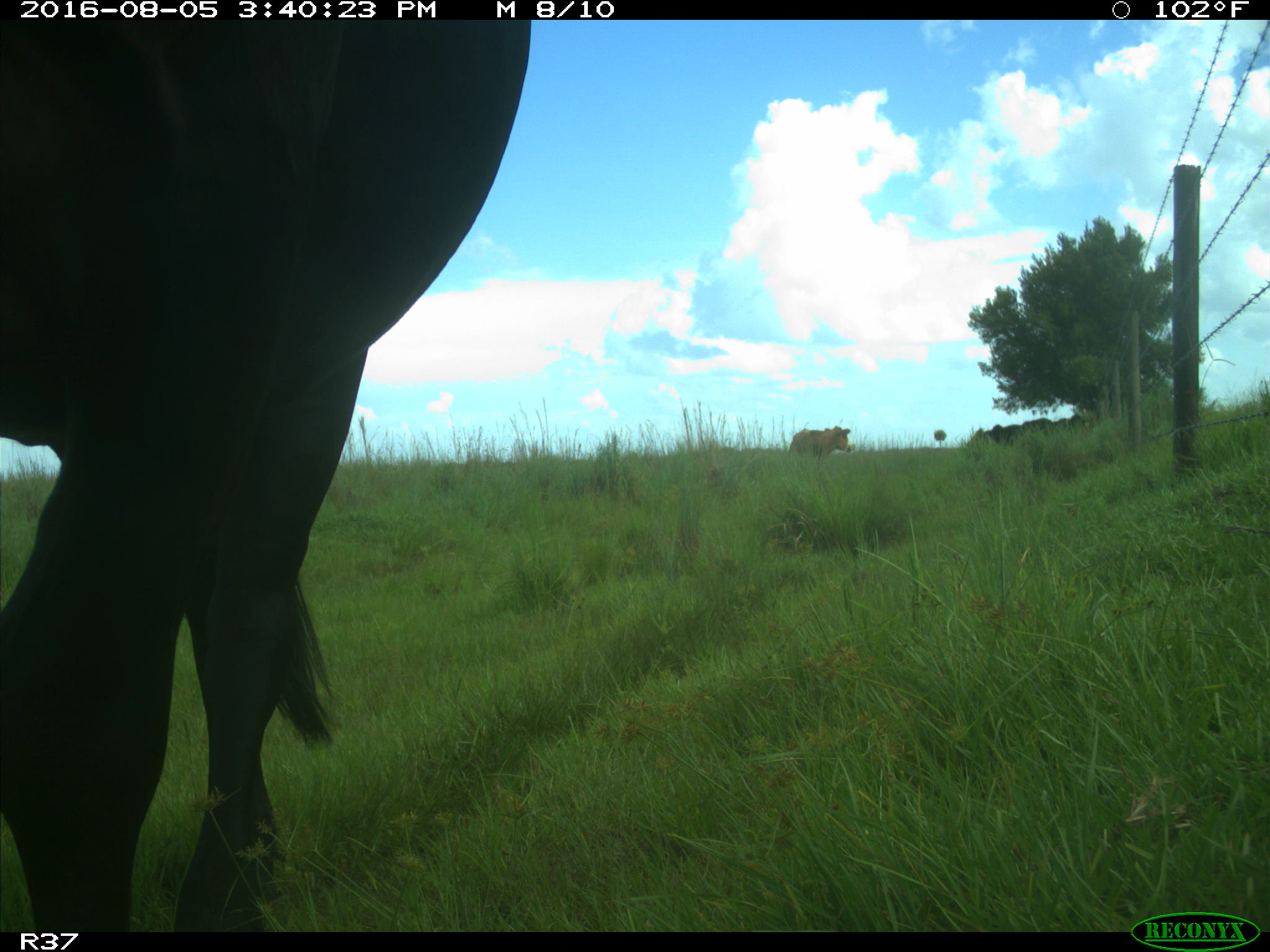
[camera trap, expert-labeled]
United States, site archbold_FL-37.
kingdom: Animalia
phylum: Chordata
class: Mammalia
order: Artiodactyla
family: Bovidae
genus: Bos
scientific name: Bos taurus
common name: domestic cow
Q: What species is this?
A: Bos taurus (domestic cow).